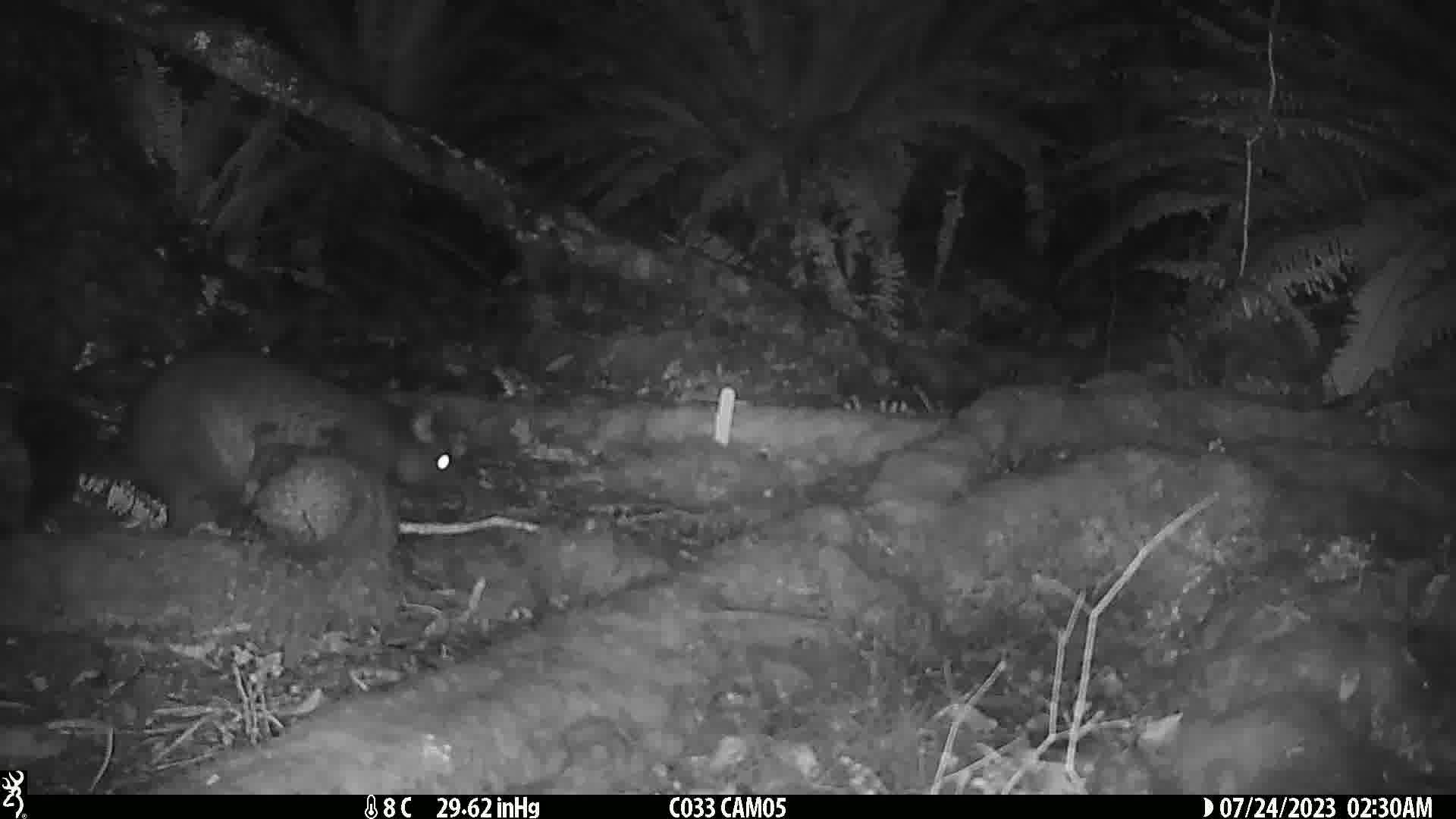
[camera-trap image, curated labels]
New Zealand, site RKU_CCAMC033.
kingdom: Animalia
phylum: Chordata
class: Mammalia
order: Diprotodontia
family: Phalangeridae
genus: Trichosurus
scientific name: Trichosurus vulpecula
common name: common brushtail possum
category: possum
Possum (common brushtail possum) (Trichosurus vulpecula).